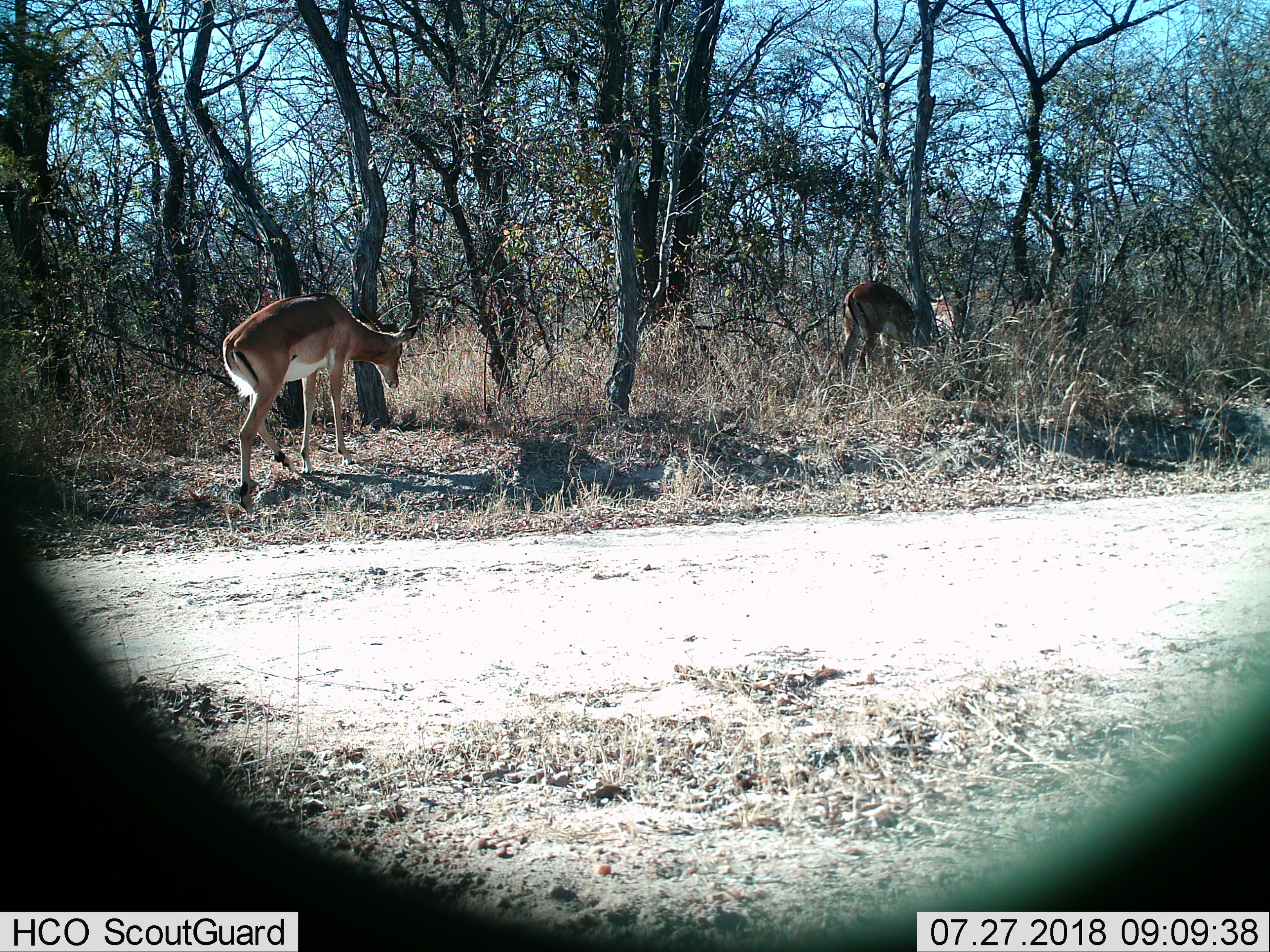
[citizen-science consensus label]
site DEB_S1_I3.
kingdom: Animalia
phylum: Chordata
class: Mammalia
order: Artiodactyla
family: Bovidae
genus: Aepyceros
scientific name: Aepyceros melampus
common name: impala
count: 2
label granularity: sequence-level